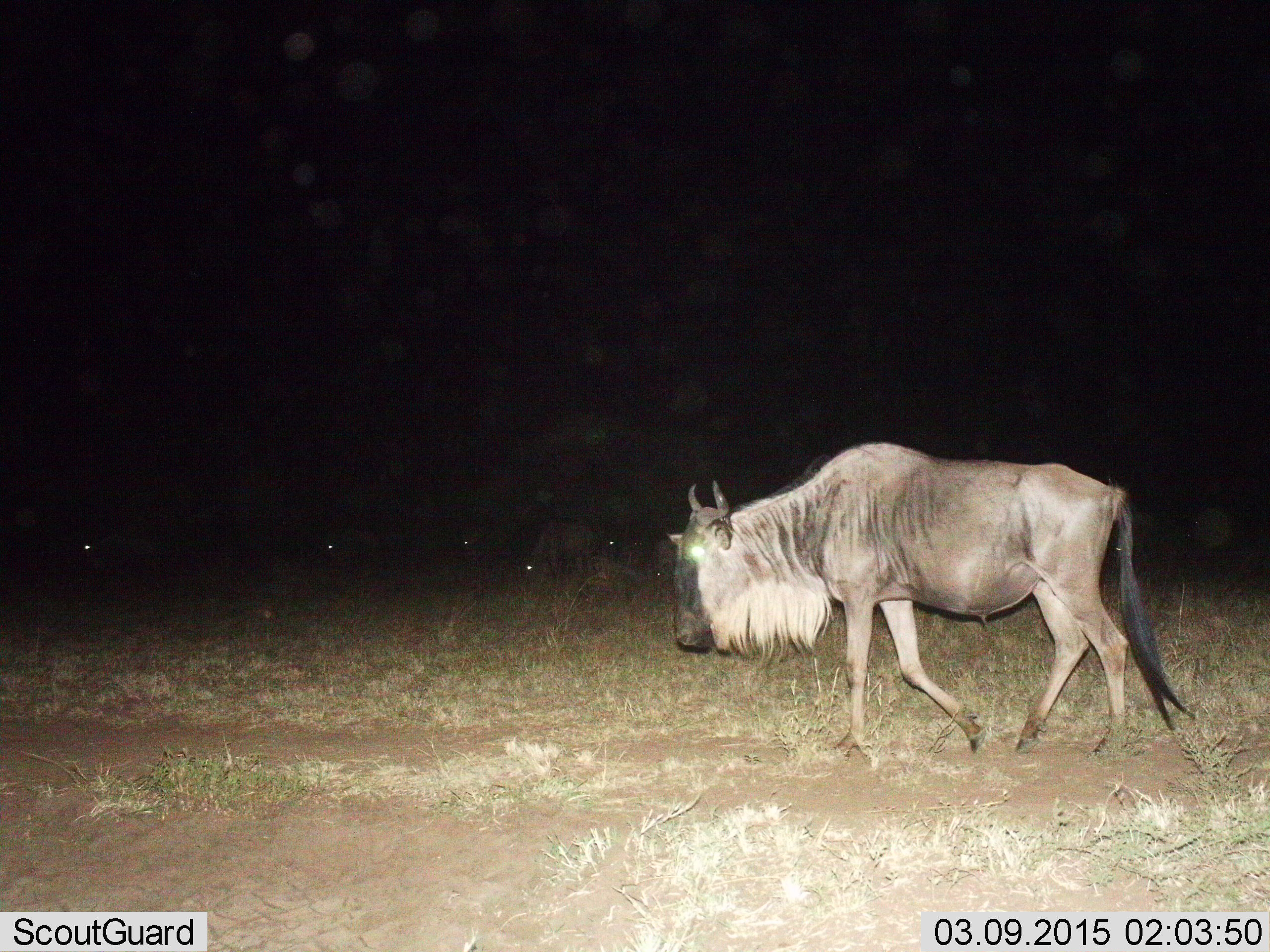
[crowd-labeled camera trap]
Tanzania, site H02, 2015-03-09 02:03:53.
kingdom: Animalia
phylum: Chordata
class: Mammalia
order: Artiodactyla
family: Bovidae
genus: Connochaetes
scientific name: Connochaetes taurinus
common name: blue wildebeest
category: wildebeest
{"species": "wildebeest (blue wildebeest) (Connochaetes taurinus)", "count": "5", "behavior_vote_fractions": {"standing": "20%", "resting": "10%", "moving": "90%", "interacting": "0%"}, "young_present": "0%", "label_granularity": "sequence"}